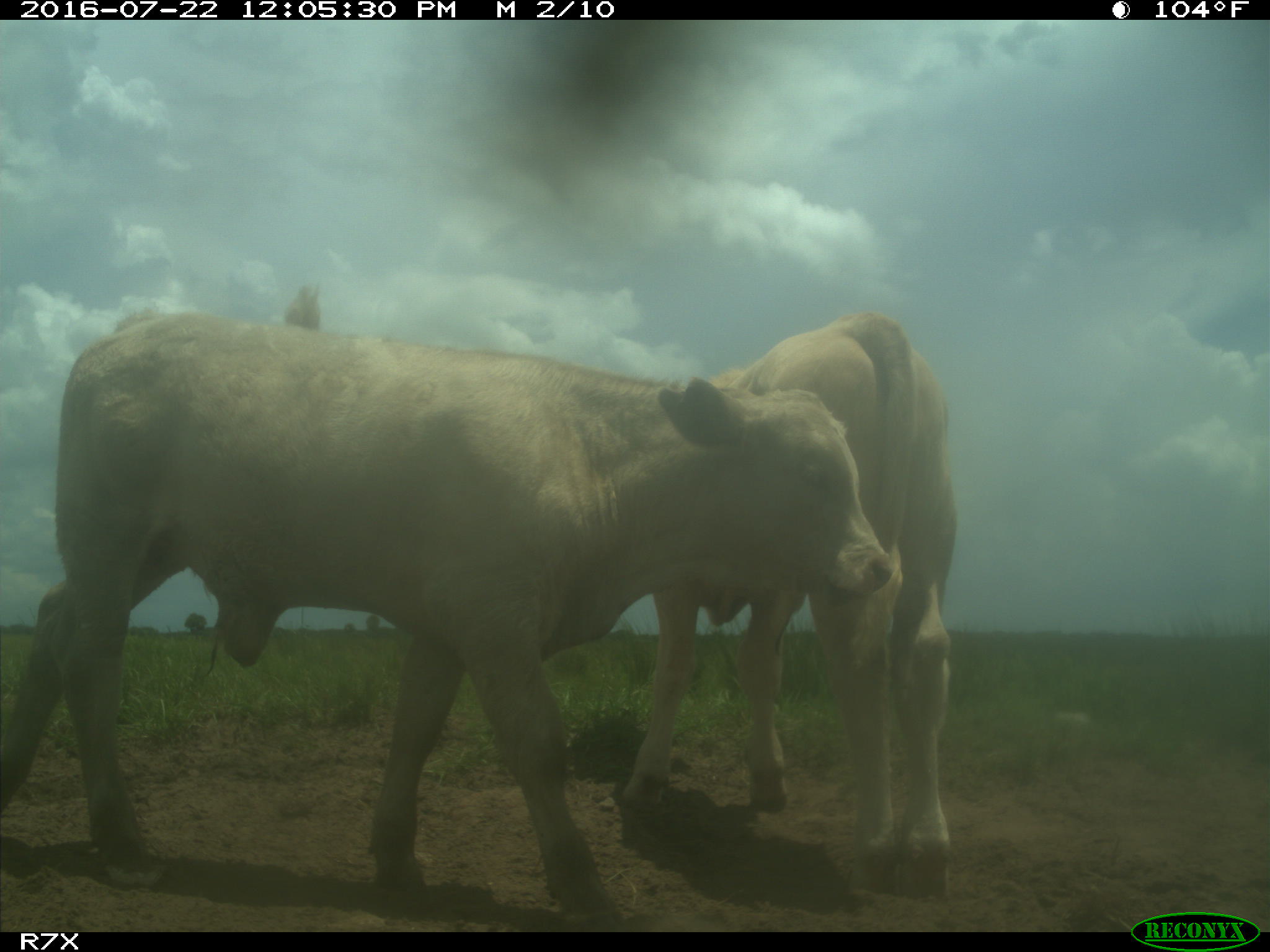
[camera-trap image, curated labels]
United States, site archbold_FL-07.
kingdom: Animalia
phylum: Chordata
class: Mammalia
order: Artiodactyla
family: Bovidae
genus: Bos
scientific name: Bos taurus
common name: domestic cow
Bos taurus (domestic cow).